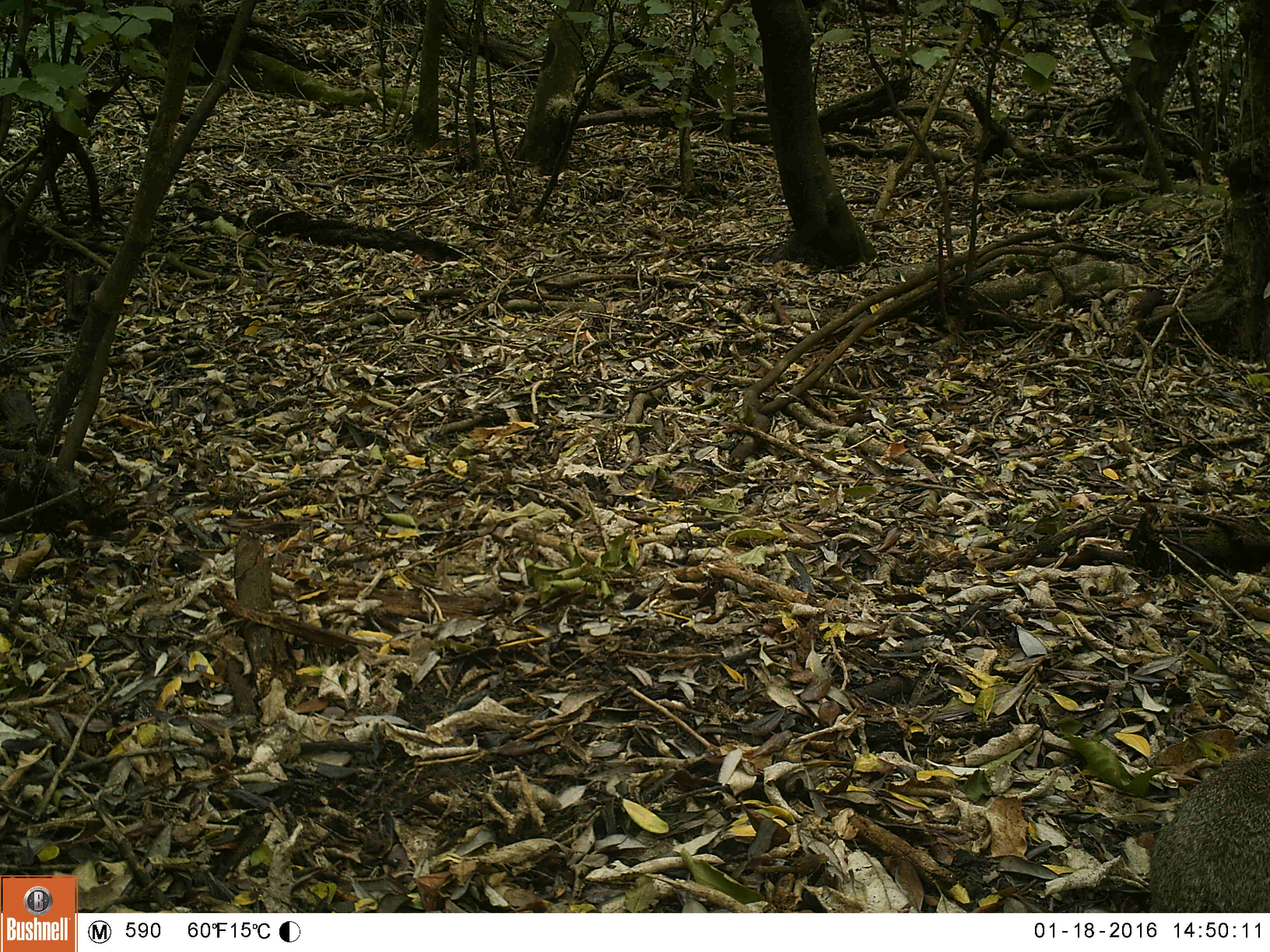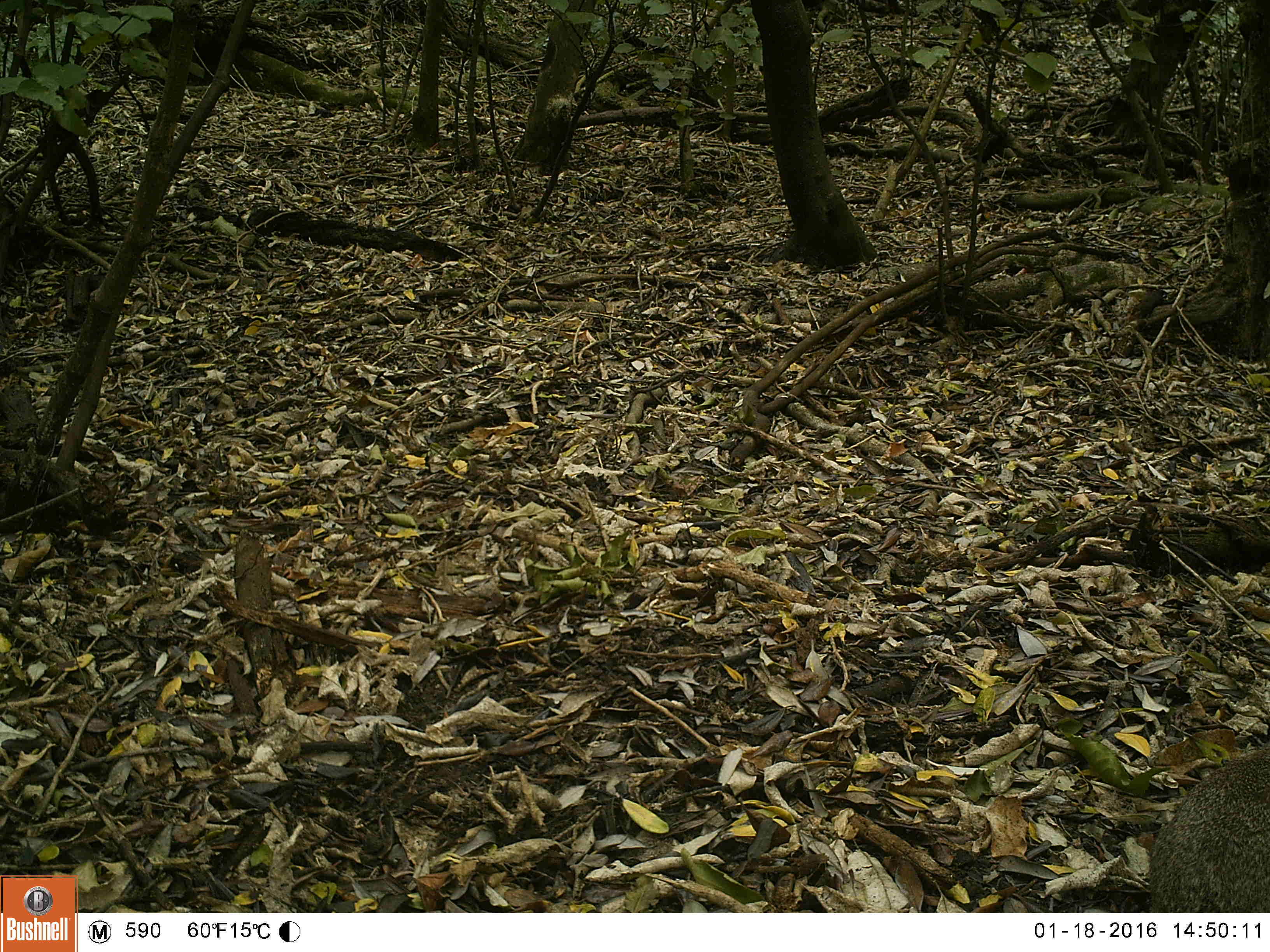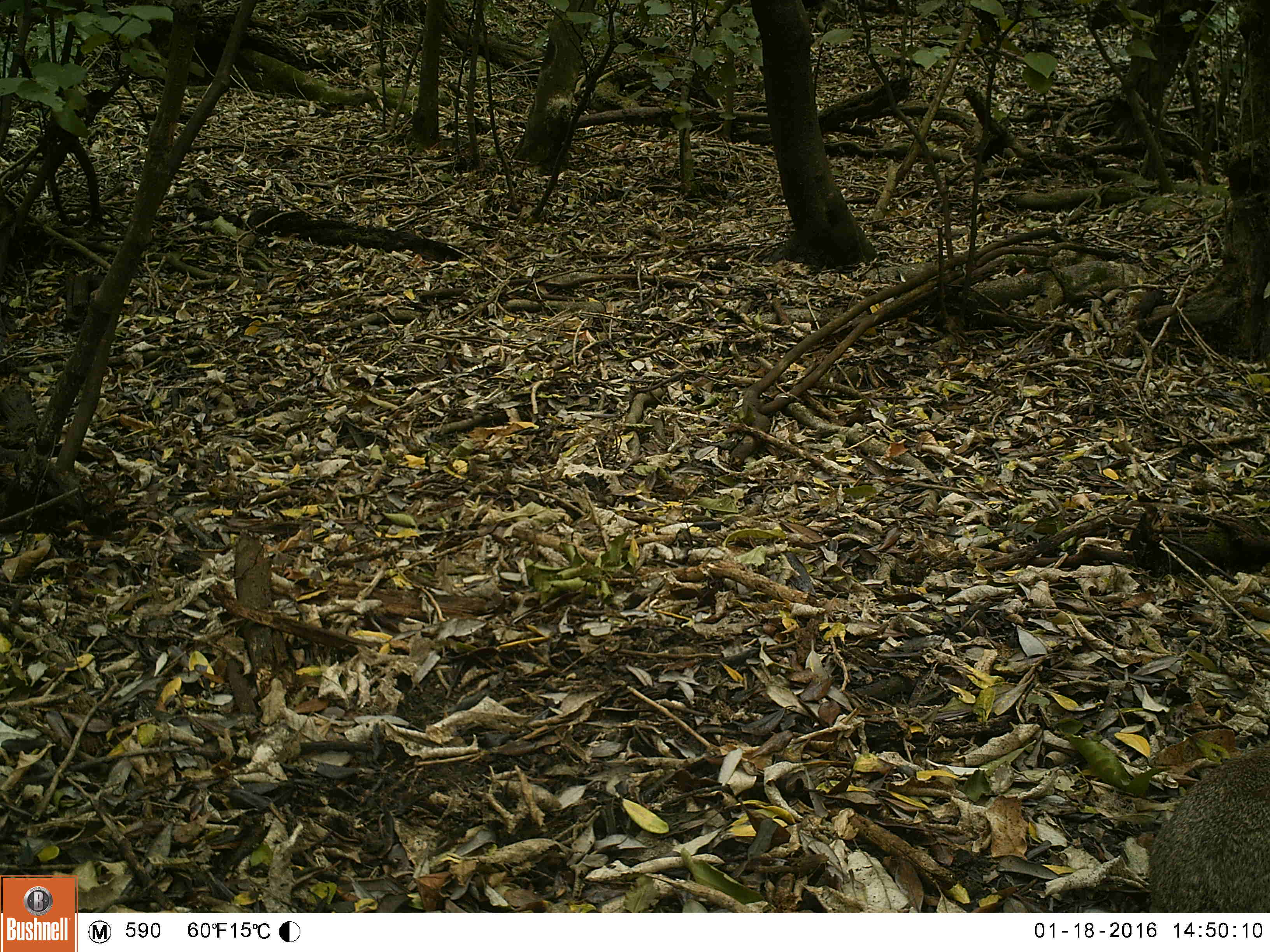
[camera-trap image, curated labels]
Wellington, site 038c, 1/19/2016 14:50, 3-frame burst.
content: unidentified animal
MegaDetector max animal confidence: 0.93